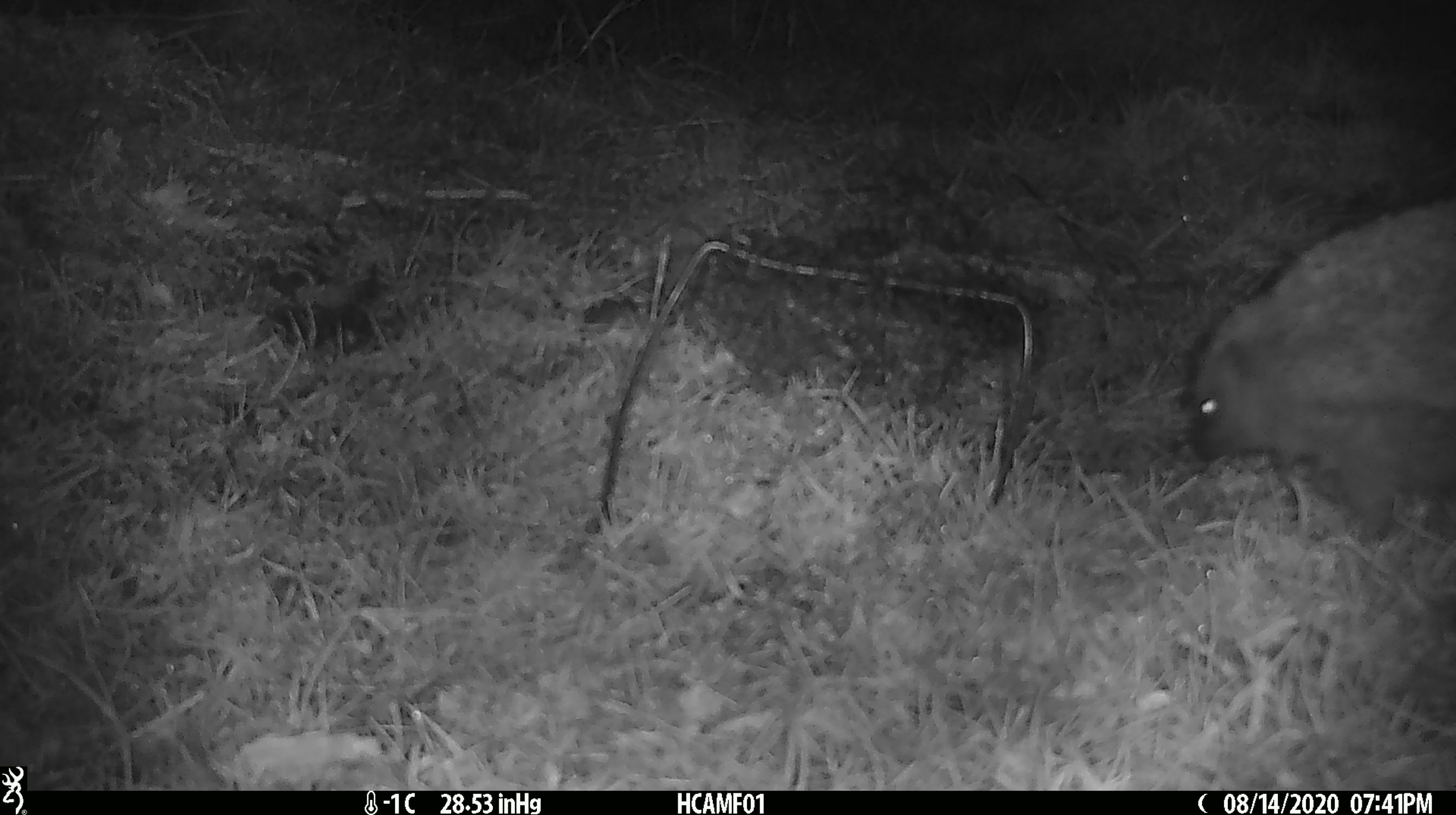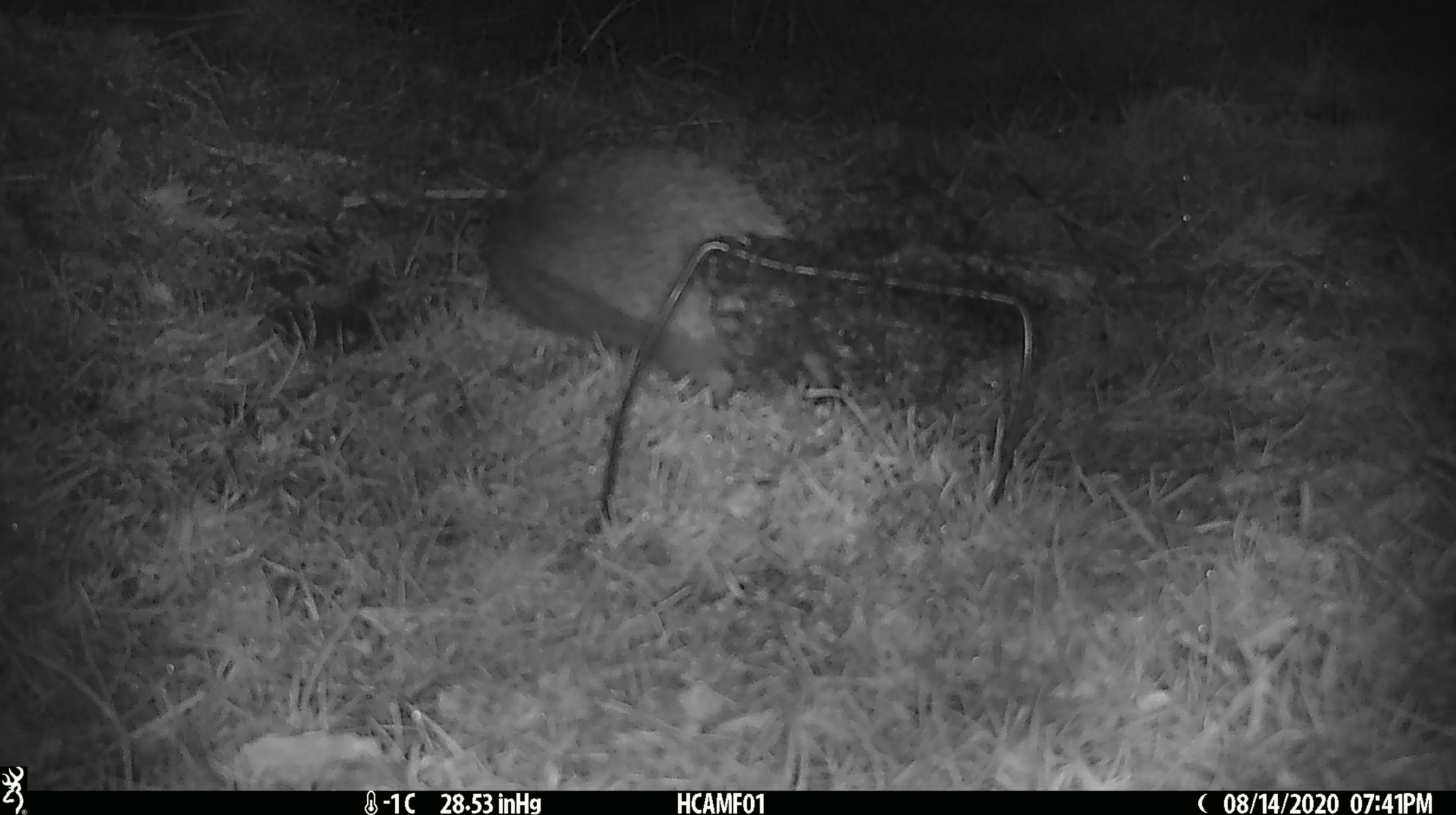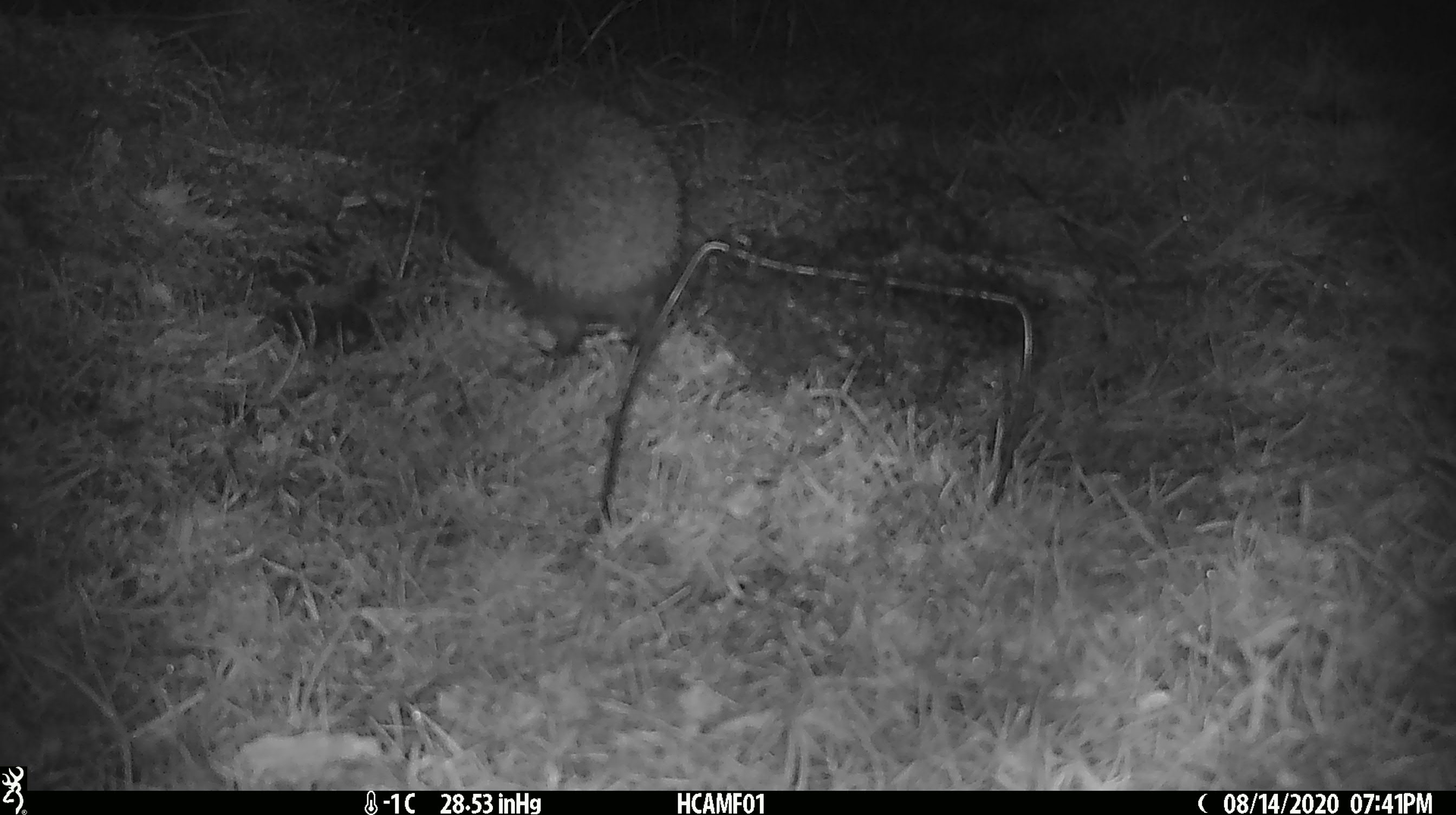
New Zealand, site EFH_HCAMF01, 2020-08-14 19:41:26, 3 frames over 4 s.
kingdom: Animalia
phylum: Chordata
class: Mammalia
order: Eulipotyphla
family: Erinaceidae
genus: Erinaceus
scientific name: Erinaceus europaeus europaeus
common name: european hedgehog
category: hedgehog